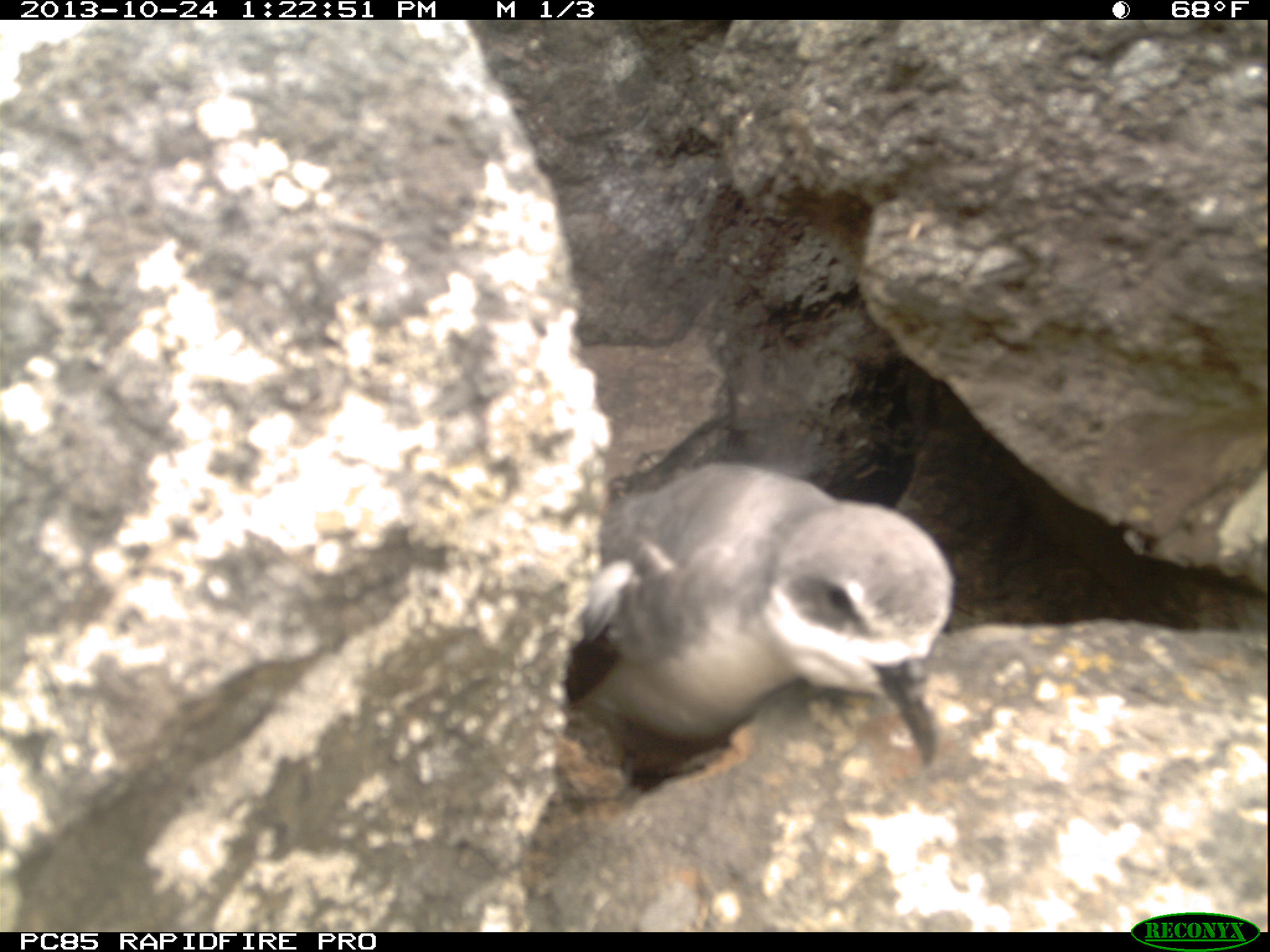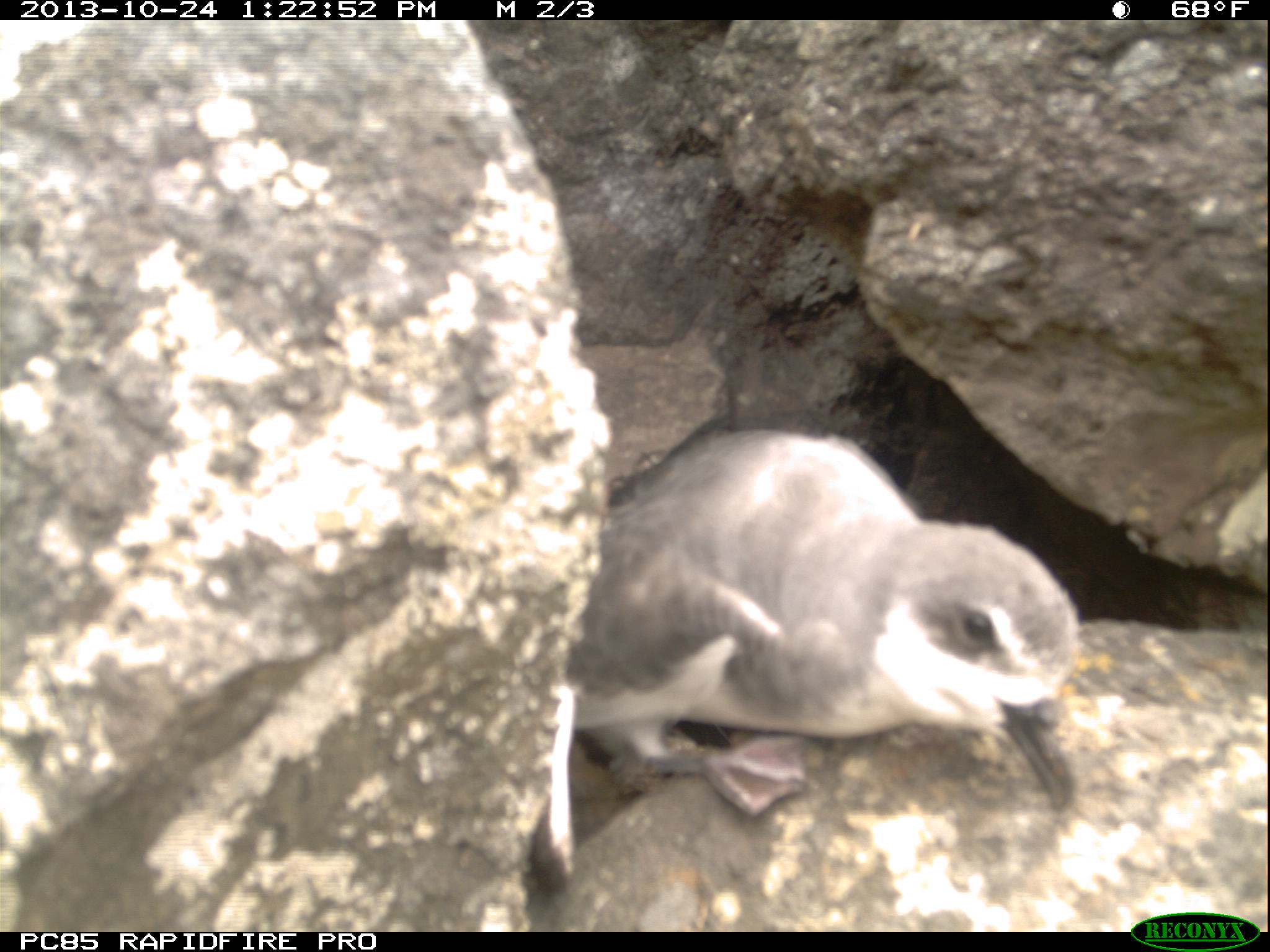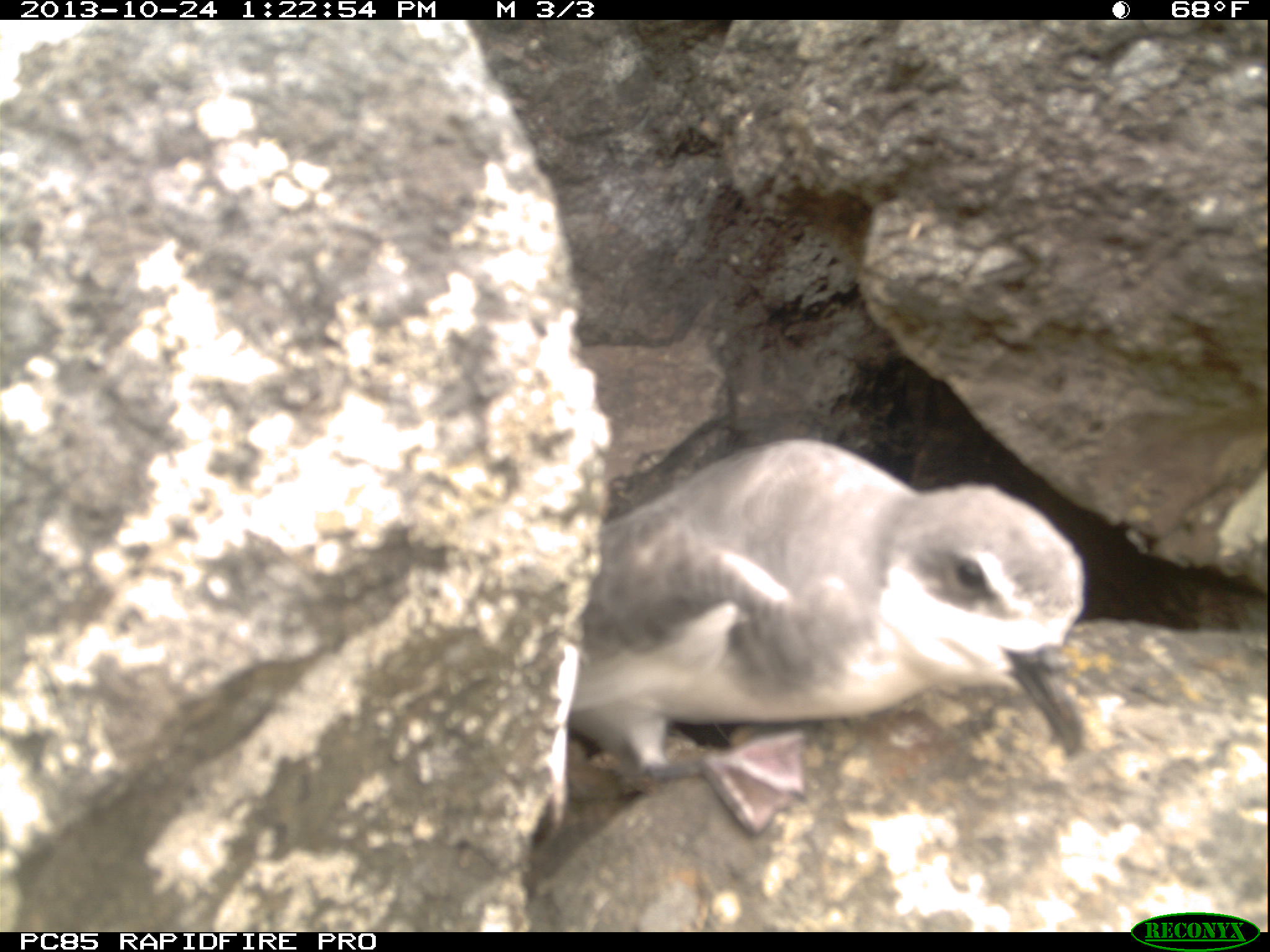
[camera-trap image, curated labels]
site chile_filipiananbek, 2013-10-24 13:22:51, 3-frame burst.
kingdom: Animalia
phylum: Chordata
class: Aves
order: Procellariiformes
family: Procellariidae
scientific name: Procellariidae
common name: petrel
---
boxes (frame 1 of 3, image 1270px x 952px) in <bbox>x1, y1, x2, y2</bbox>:
petrel: <bbox>558, 459, 958, 789</bbox>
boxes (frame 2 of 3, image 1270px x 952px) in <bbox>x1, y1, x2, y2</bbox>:
petrel: <bbox>526, 425, 1086, 905</bbox>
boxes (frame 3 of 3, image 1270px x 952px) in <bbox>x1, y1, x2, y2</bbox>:
petrel: <bbox>546, 430, 1094, 812</bbox>